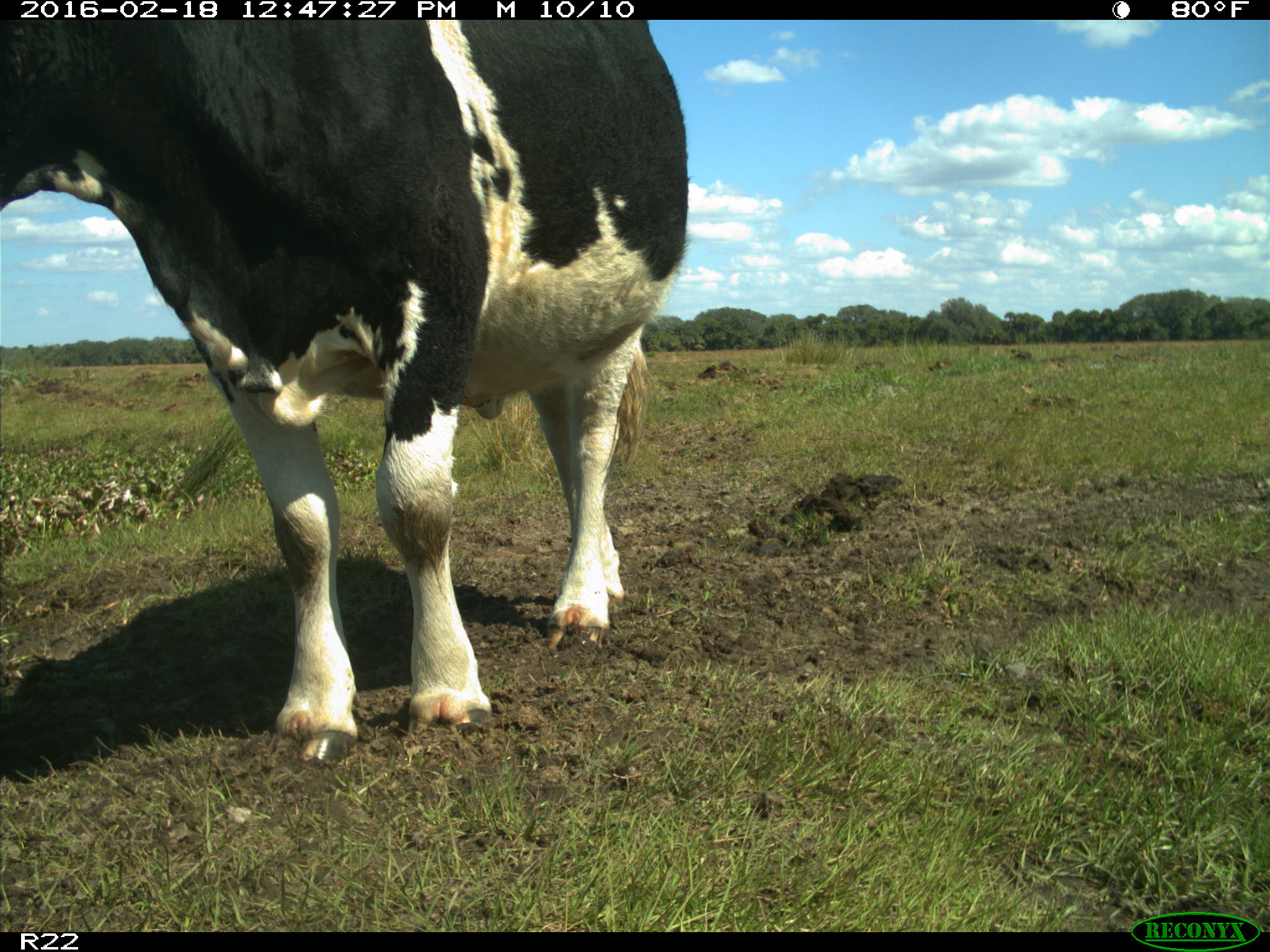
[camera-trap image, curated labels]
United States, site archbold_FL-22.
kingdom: Animalia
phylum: Chordata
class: Mammalia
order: Artiodactyla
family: Bovidae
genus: Bos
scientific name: Bos taurus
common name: domestic cow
Bos taurus (domestic cow).